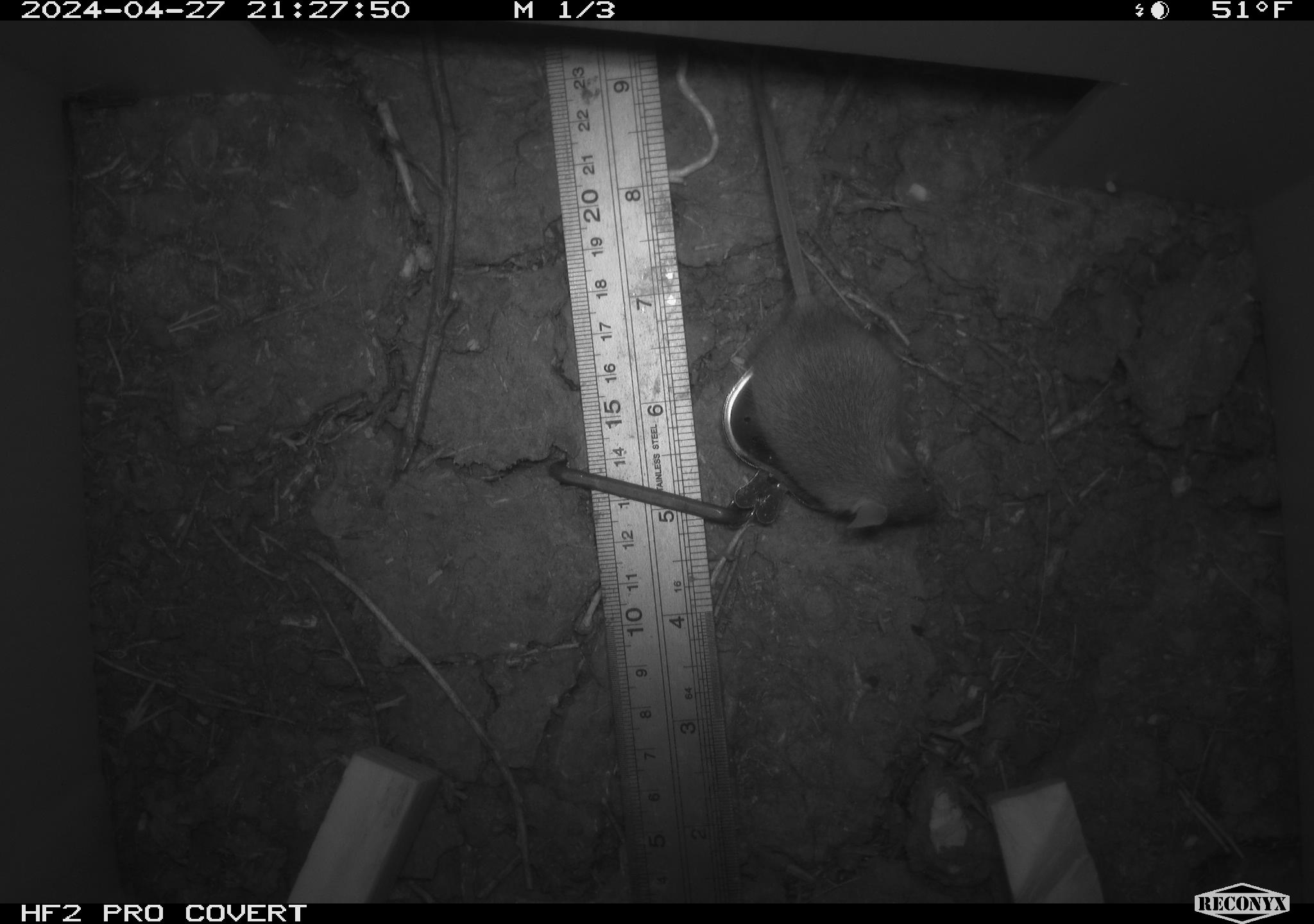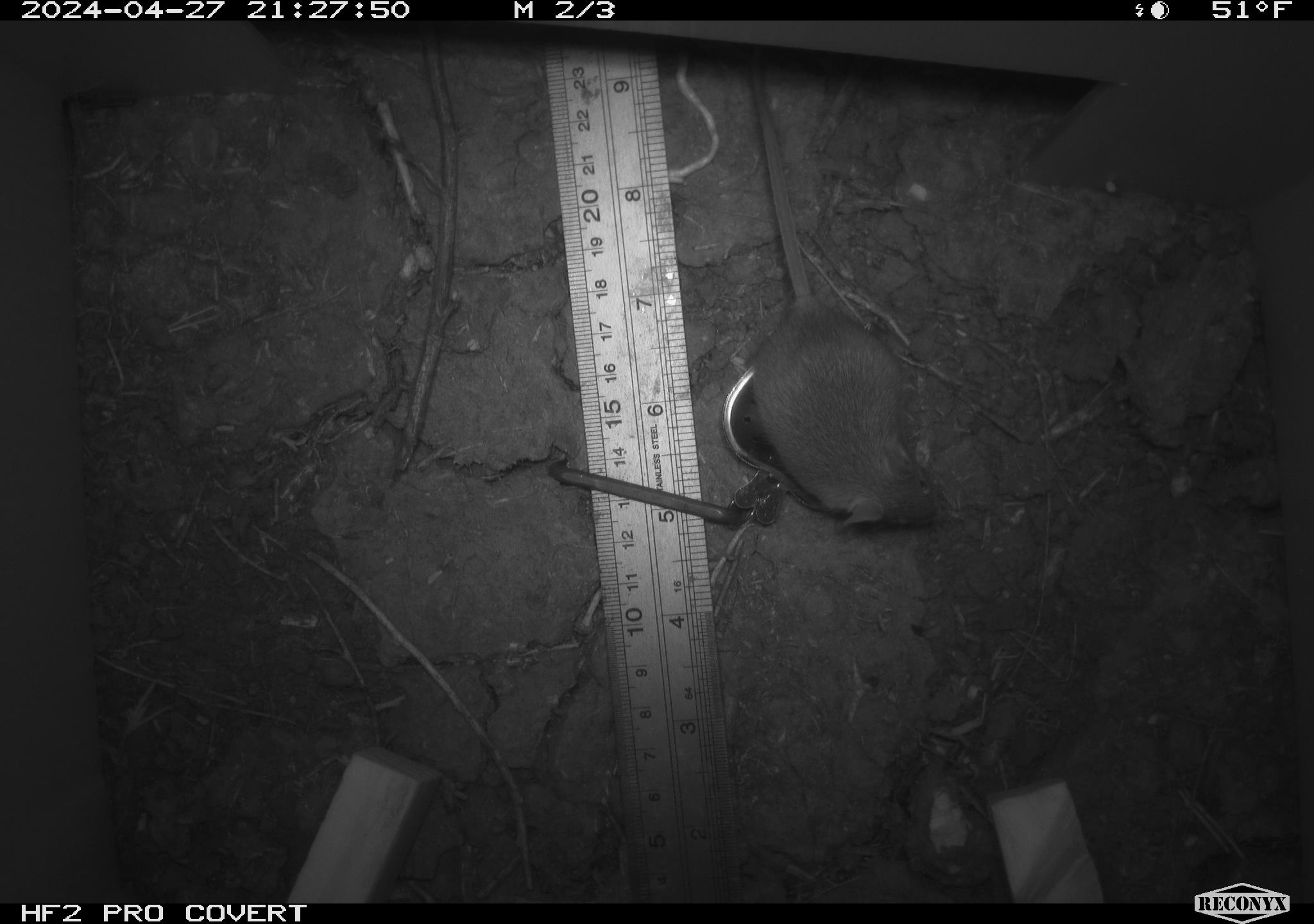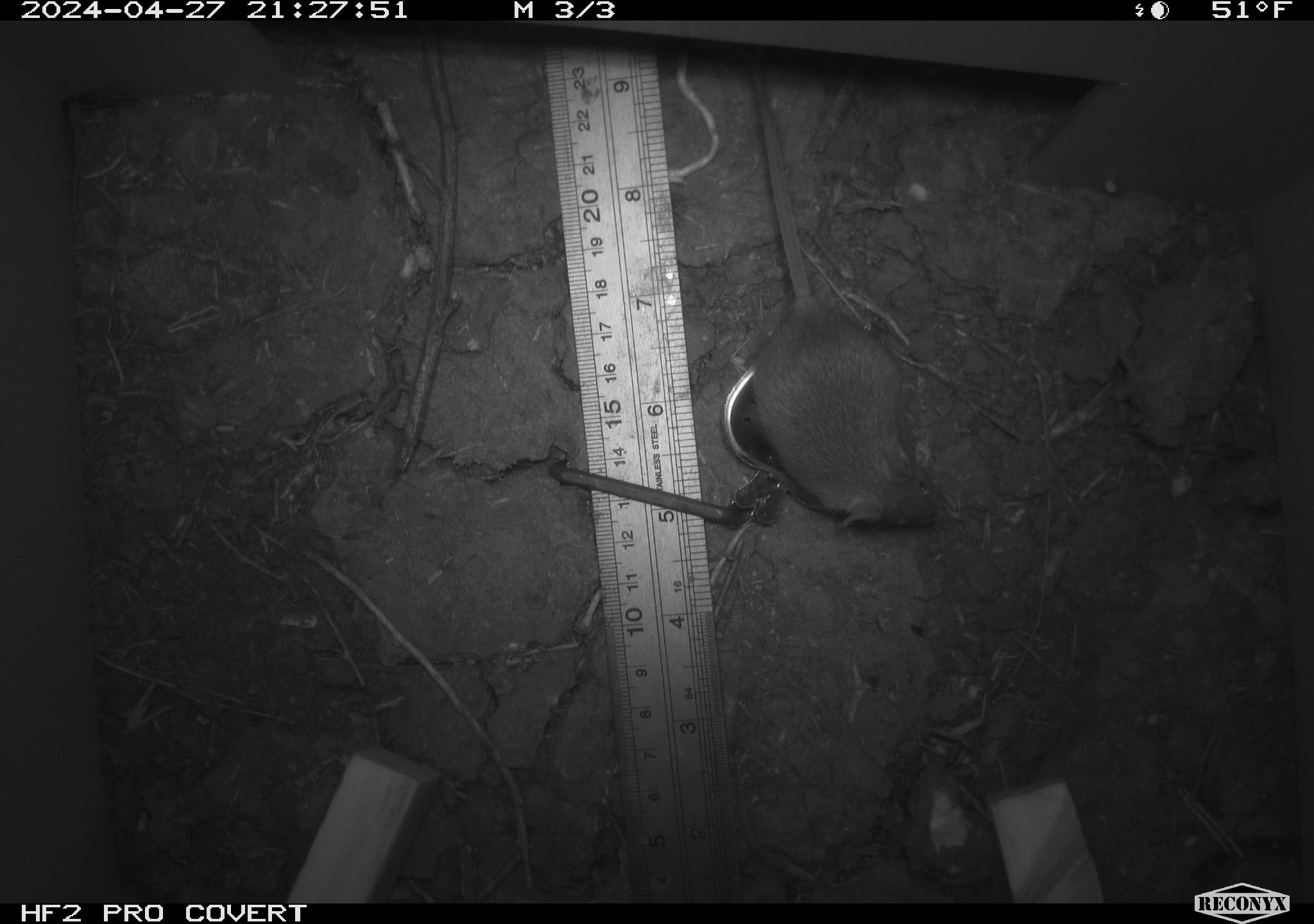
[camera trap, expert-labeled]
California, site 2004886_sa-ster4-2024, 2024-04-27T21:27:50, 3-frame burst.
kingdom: Animalia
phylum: Chordata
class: Mammalia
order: Rodentia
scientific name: Rodentia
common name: mouse species